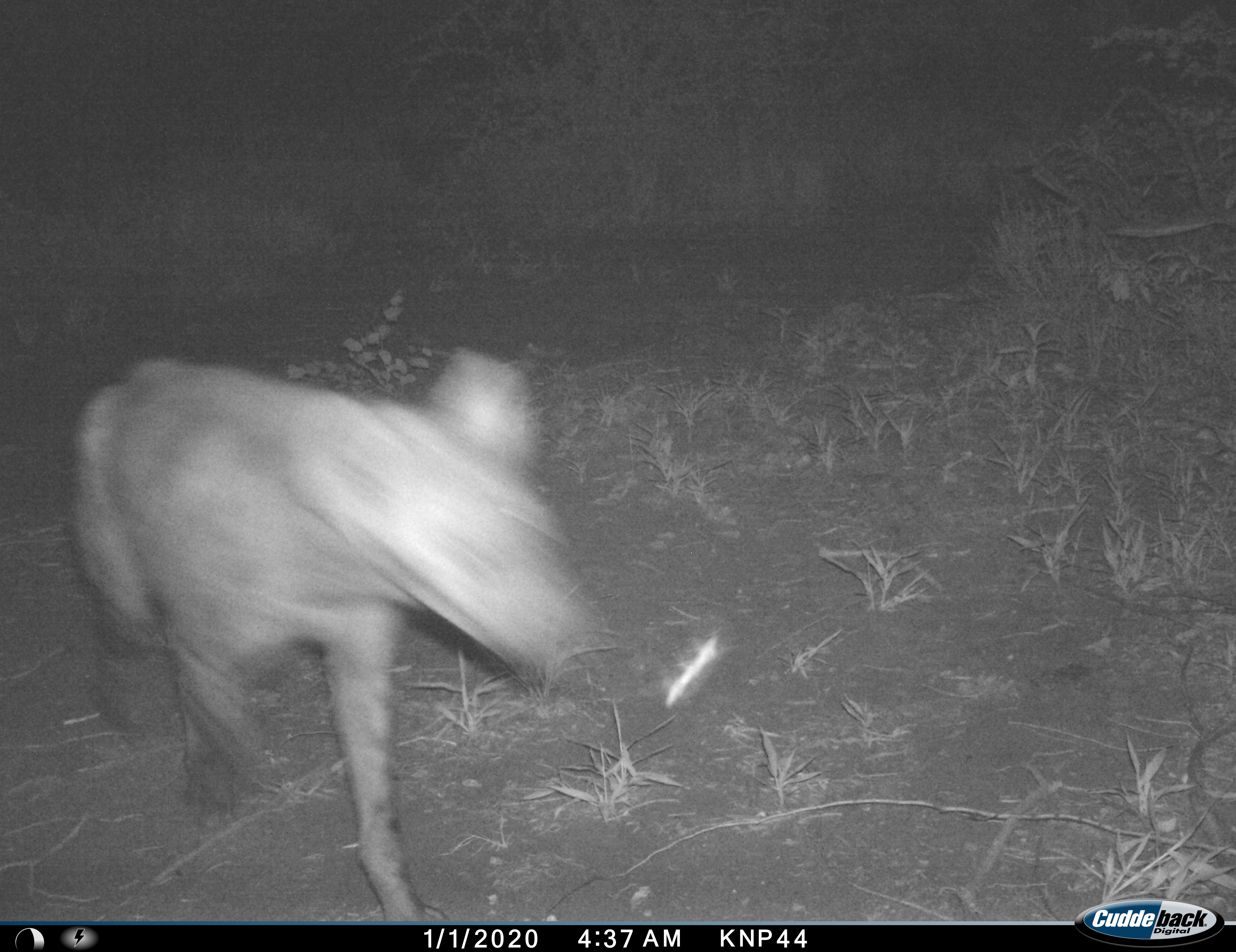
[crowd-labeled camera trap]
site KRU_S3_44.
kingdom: Animalia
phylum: Chordata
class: Mammalia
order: Carnivora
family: Hyaenidae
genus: Crocuta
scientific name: Crocuta crocuta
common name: spotted hyena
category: hyenaspotted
Hyenaspotted (spotted hyena) (Crocuta crocuta), count 1. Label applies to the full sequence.